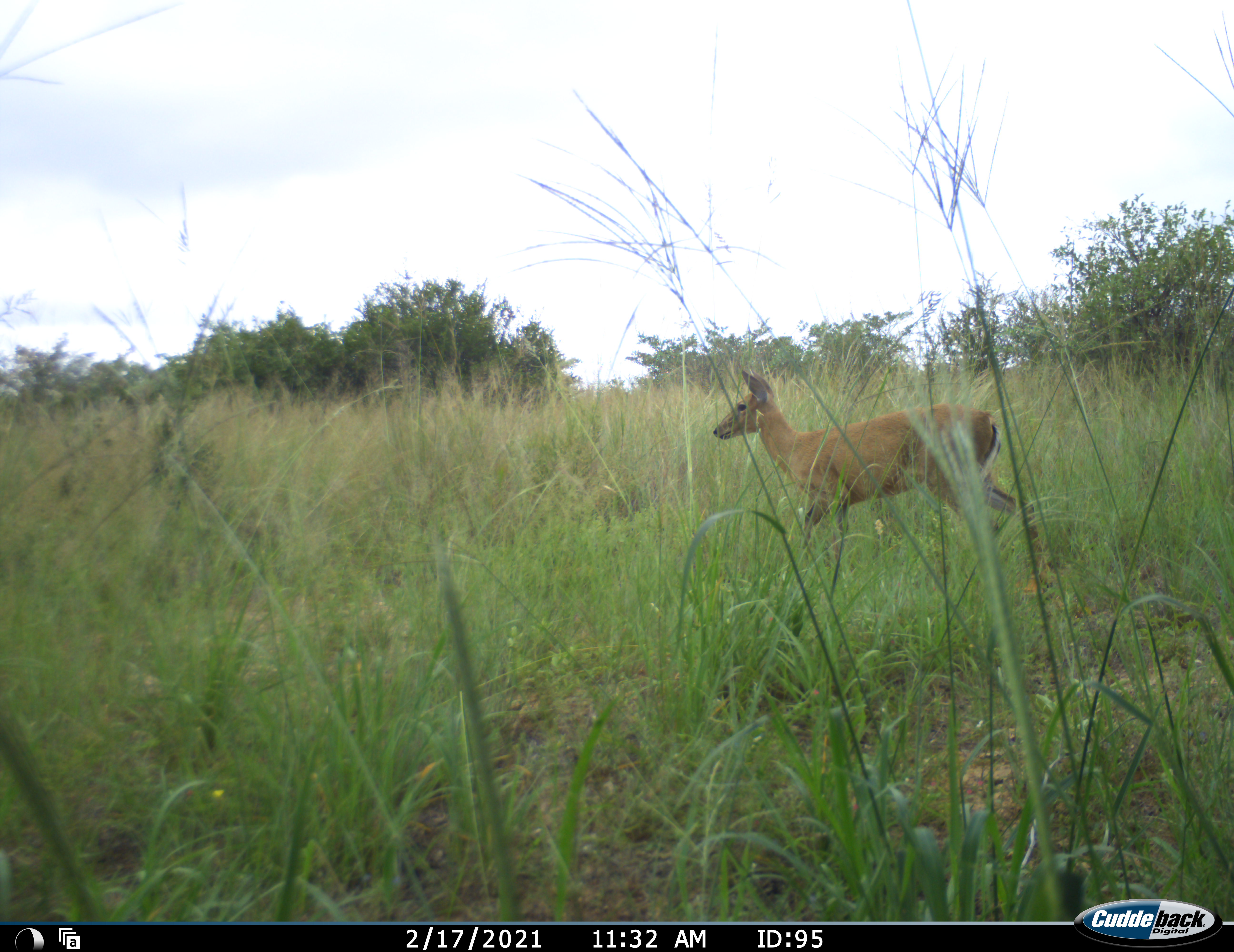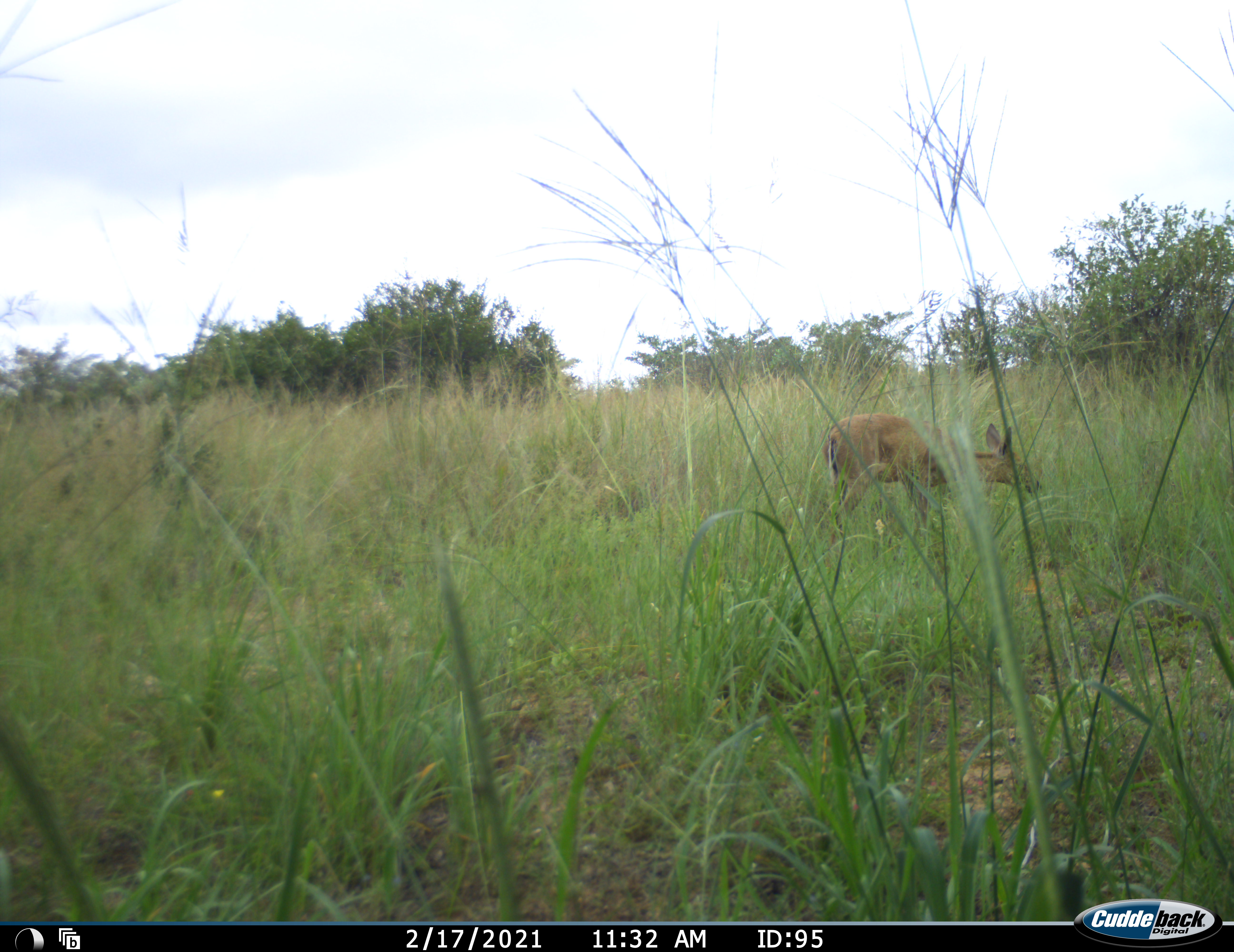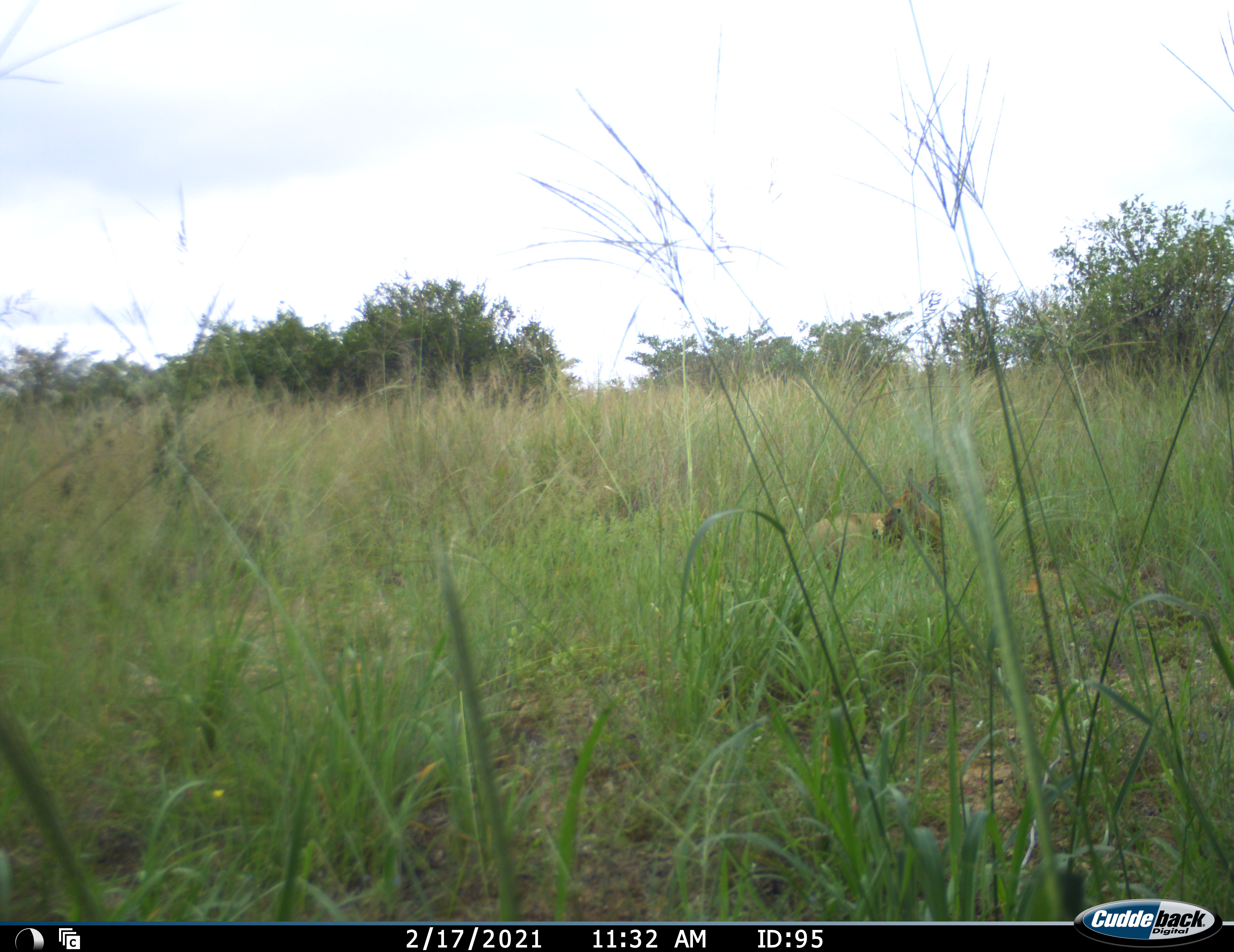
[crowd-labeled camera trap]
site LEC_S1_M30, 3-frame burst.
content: unidentified animal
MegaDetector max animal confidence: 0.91